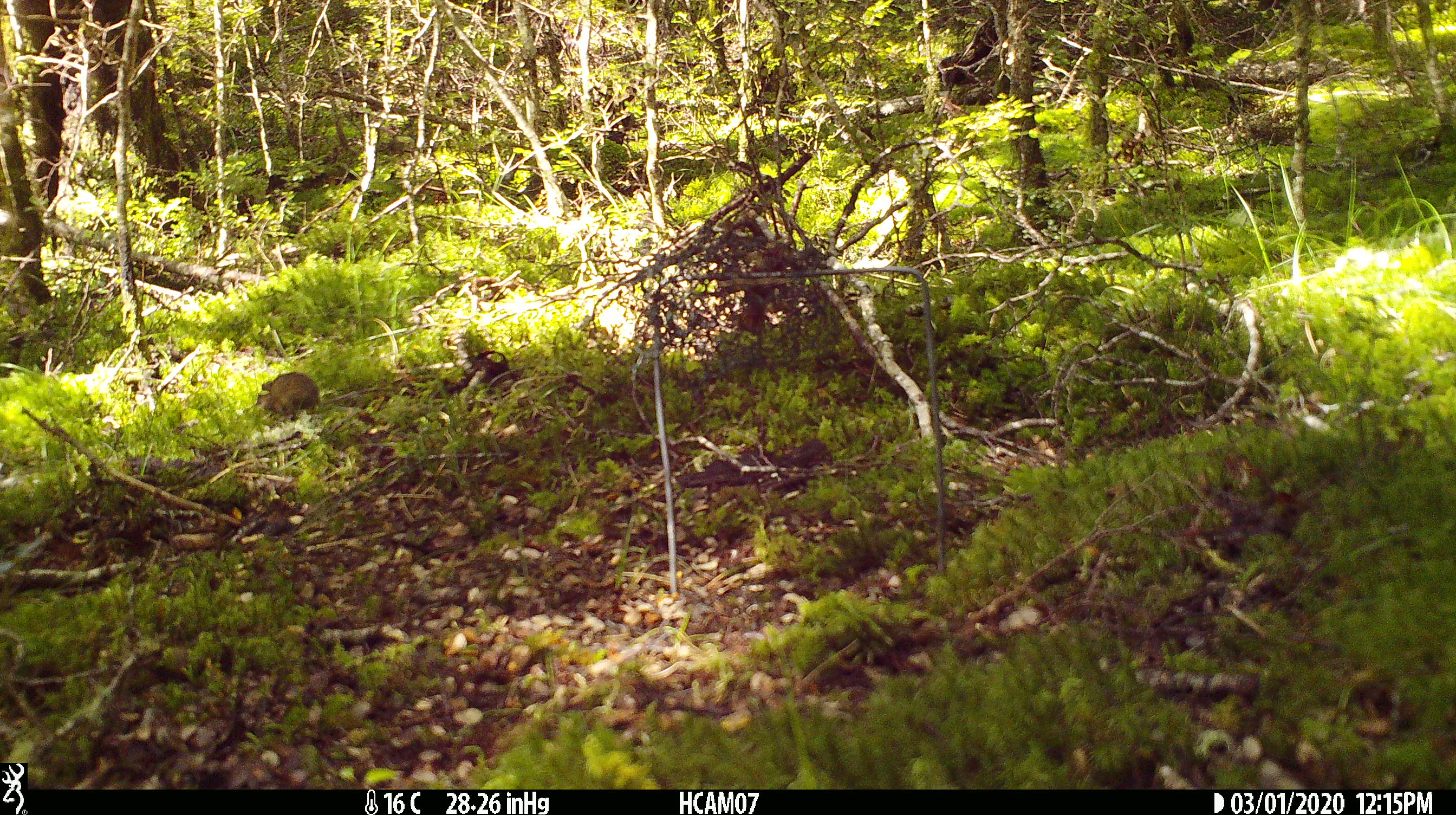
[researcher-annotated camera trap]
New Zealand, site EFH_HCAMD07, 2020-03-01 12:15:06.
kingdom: Animalia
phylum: Chordata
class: Mammalia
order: Rodentia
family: Muridae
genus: Mus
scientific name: Mus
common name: mouse